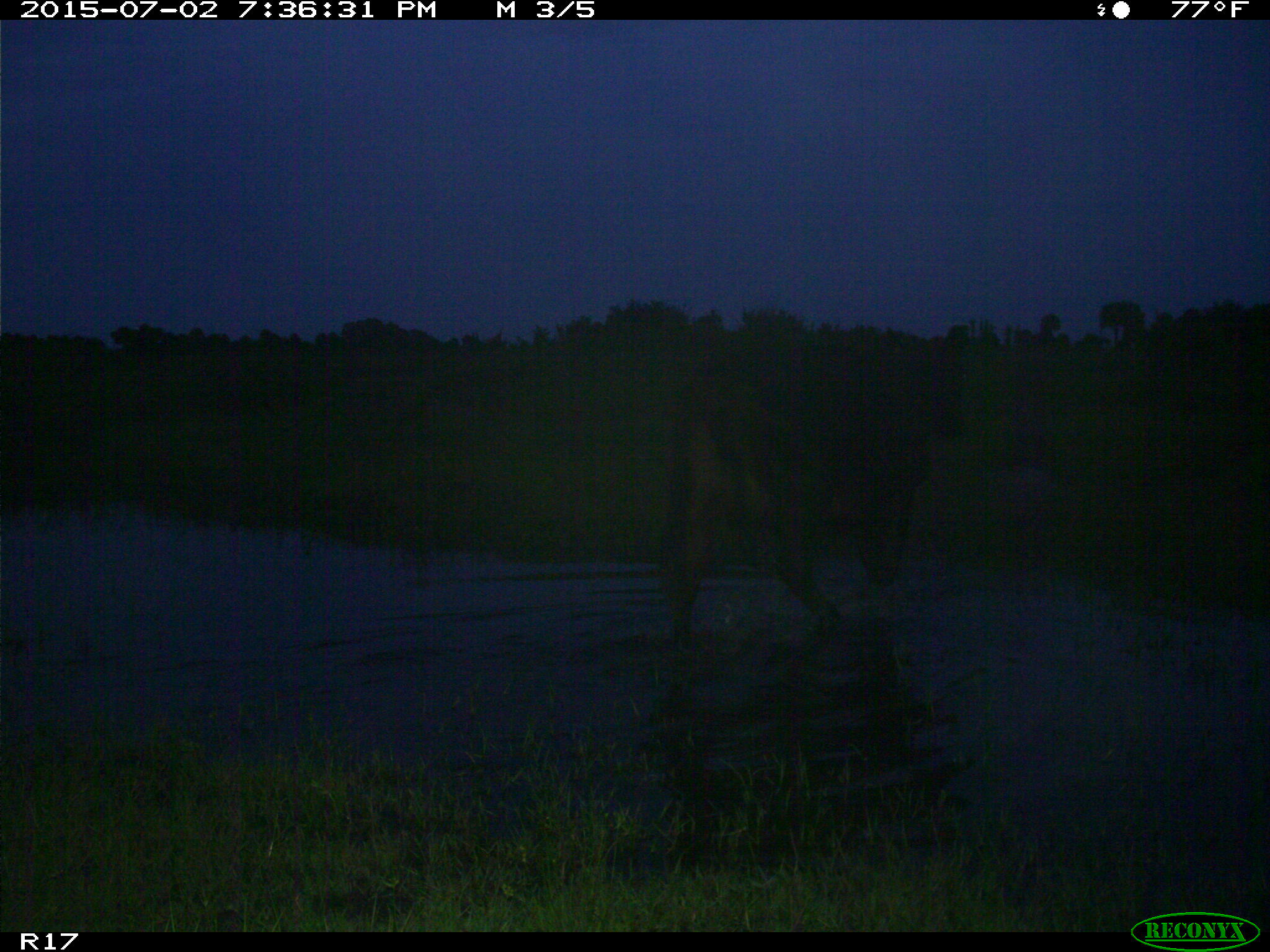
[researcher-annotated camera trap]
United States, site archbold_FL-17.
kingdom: Animalia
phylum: Chordata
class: Mammalia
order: Artiodactyla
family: Bovidae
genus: Bos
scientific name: Bos taurus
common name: domestic cow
Bos taurus (domestic cow).